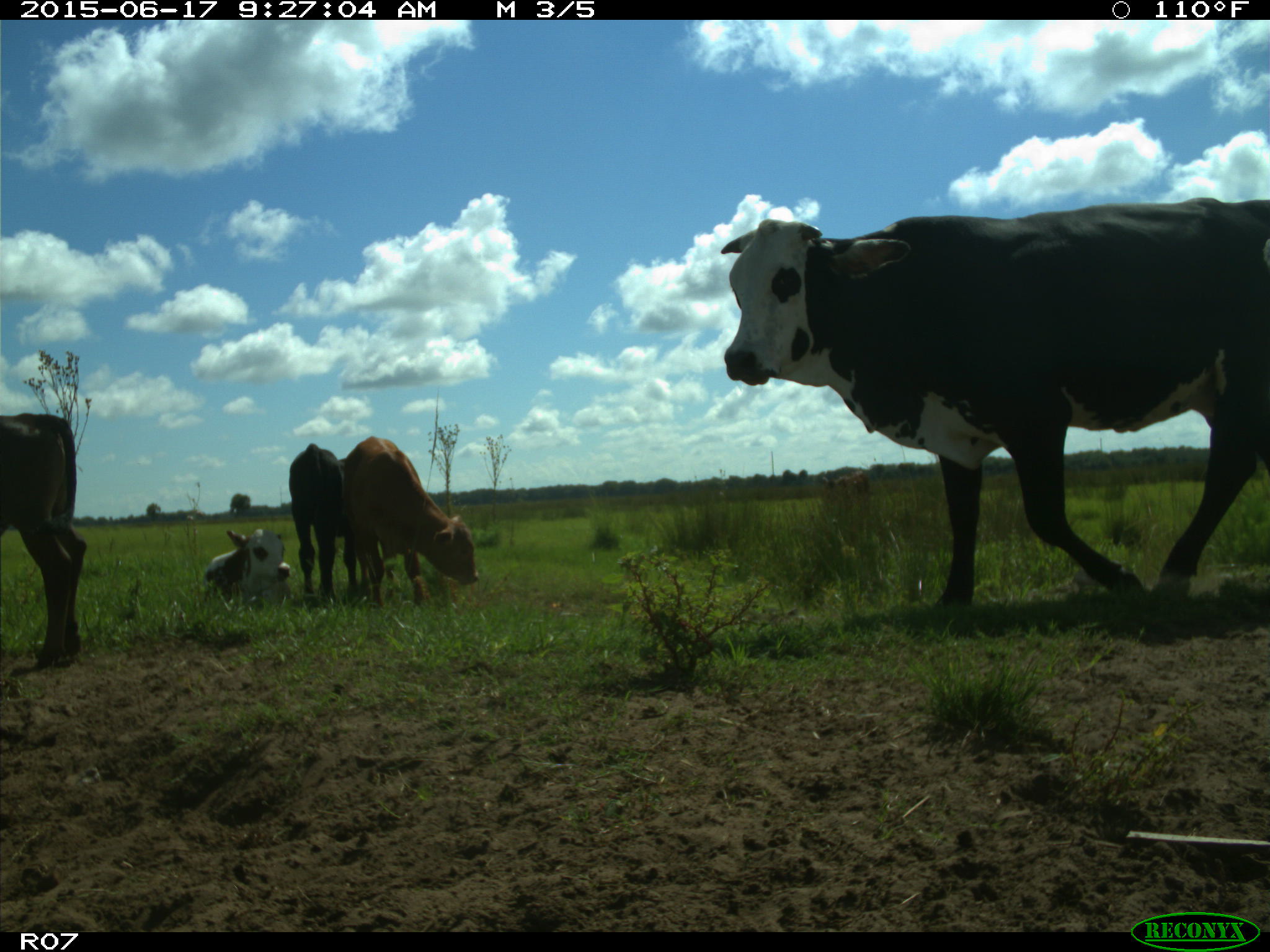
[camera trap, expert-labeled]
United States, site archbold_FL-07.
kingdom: Animalia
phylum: Chordata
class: Mammalia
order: Artiodactyla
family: Bovidae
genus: Bos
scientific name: Bos taurus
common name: domestic cow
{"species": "Bos taurus (domestic cow)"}